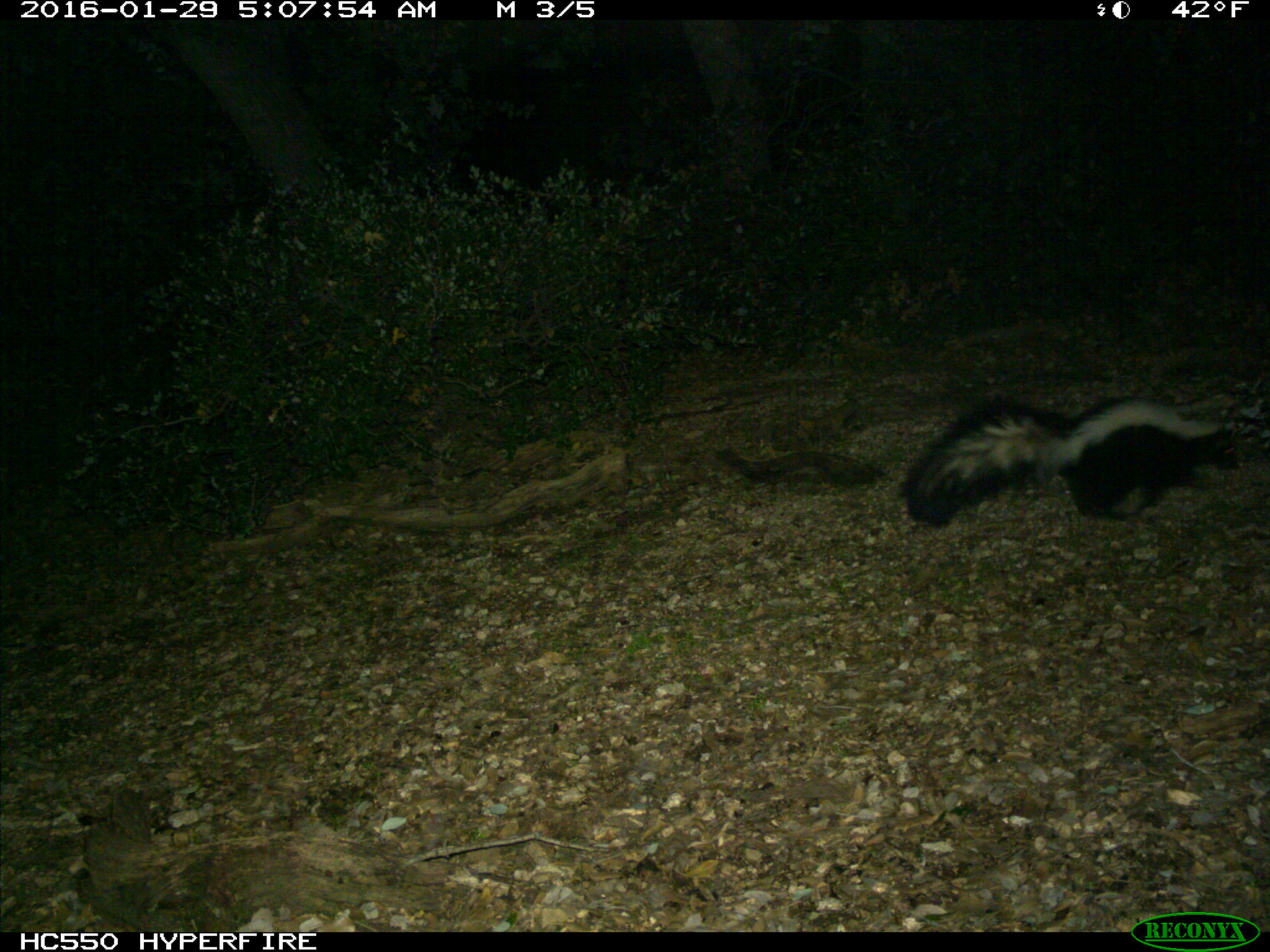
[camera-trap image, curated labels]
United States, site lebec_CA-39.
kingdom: Animalia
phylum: Chordata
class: Mammalia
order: Carnivora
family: Mephitidae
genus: Mephitis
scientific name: Mephitis mephitis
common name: striped skunk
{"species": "Mephitis mephitis (striped skunk)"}